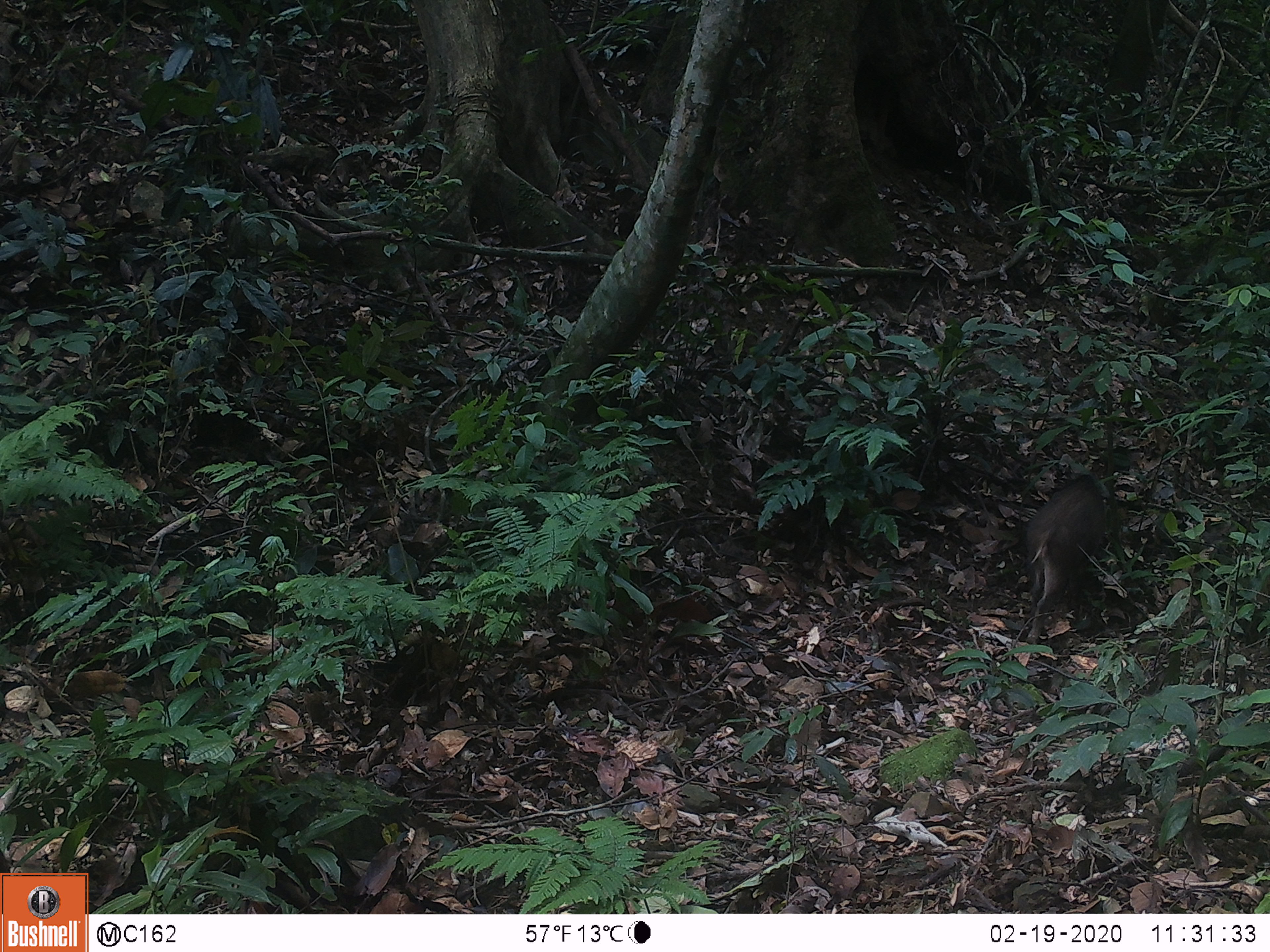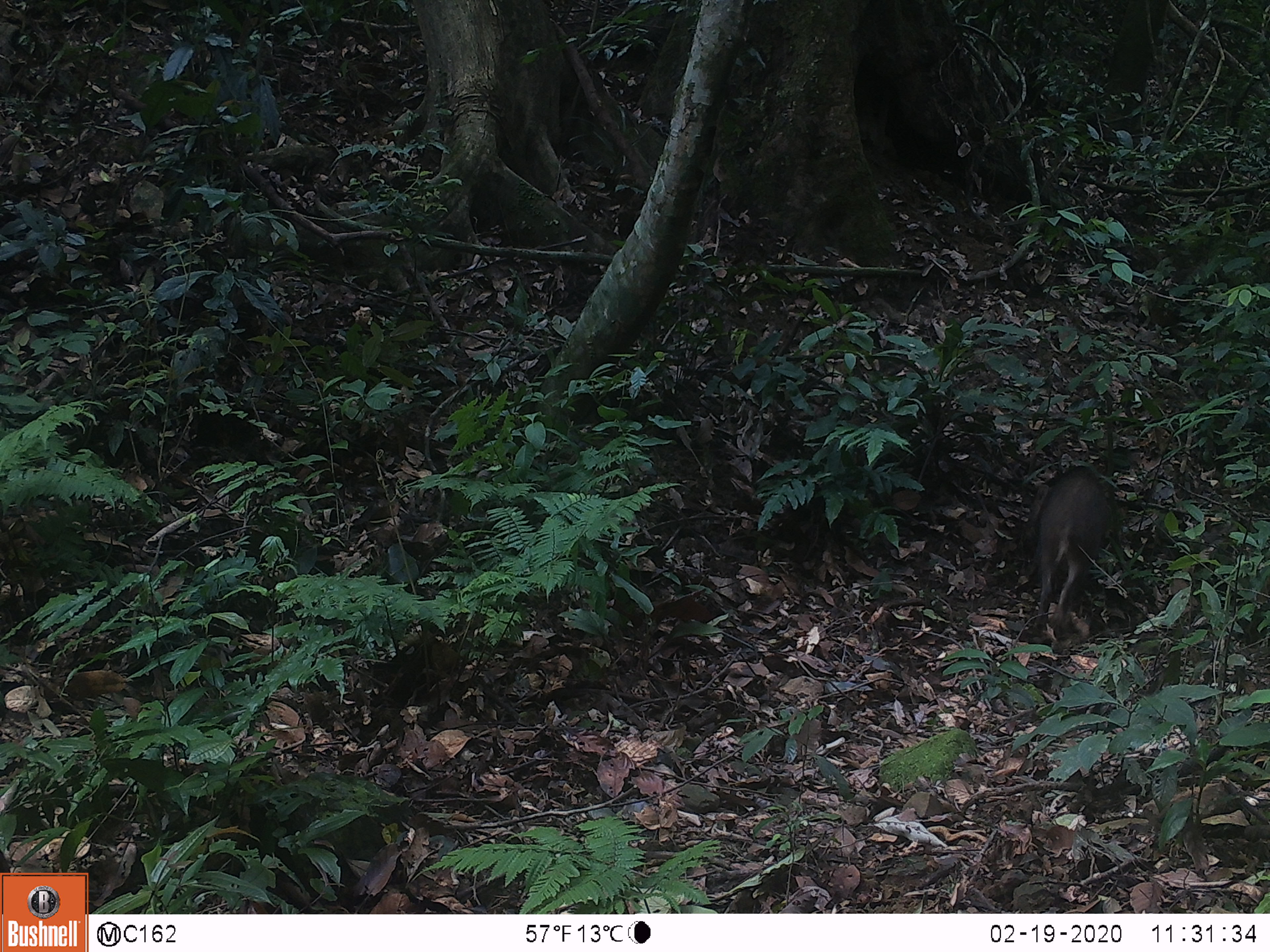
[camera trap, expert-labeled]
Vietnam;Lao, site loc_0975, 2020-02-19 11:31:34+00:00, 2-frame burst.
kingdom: Animalia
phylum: Chordata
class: Mammalia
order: Artiodactyla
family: Suidae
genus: Sus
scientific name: Sus scrofa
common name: eurasian wild pig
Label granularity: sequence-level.